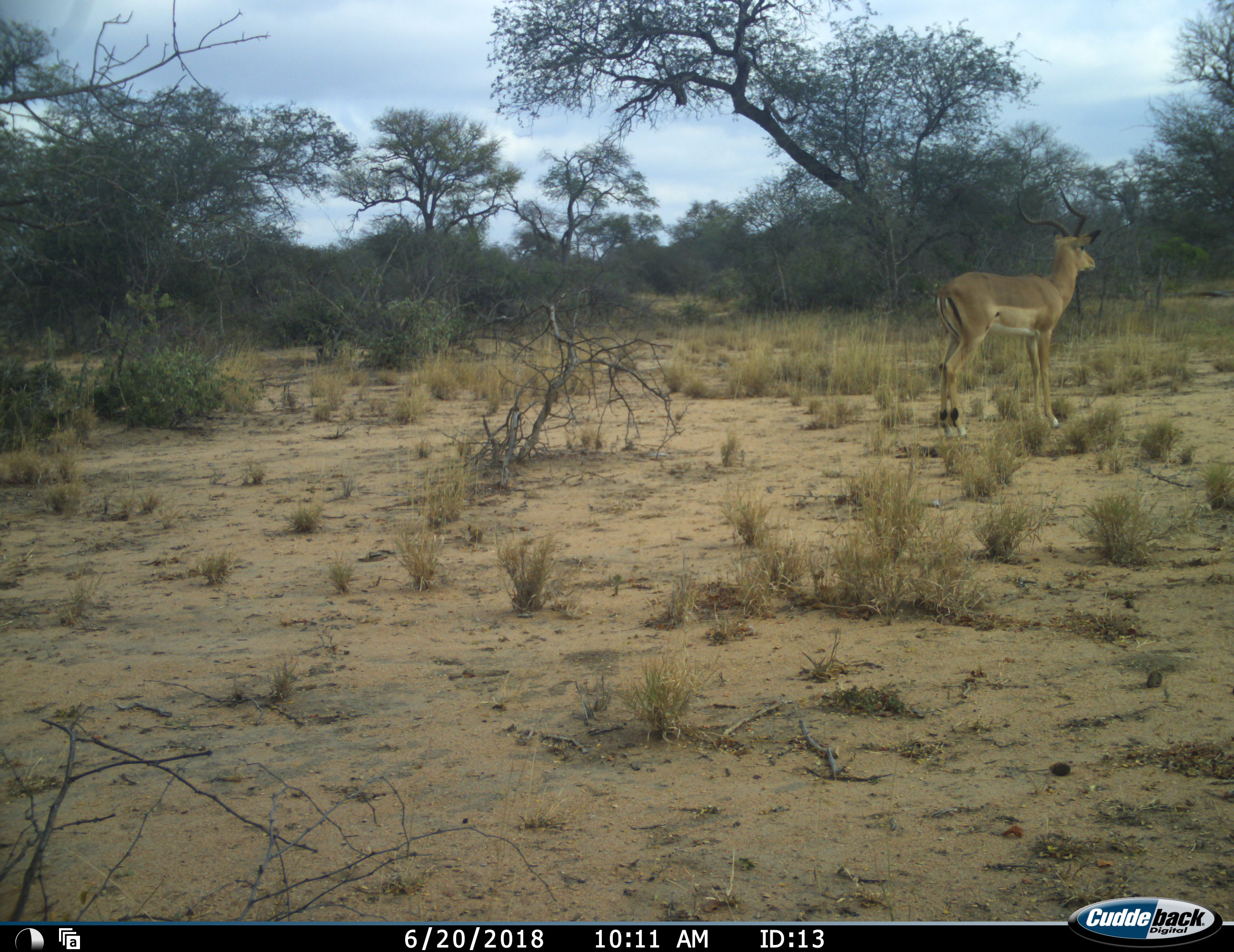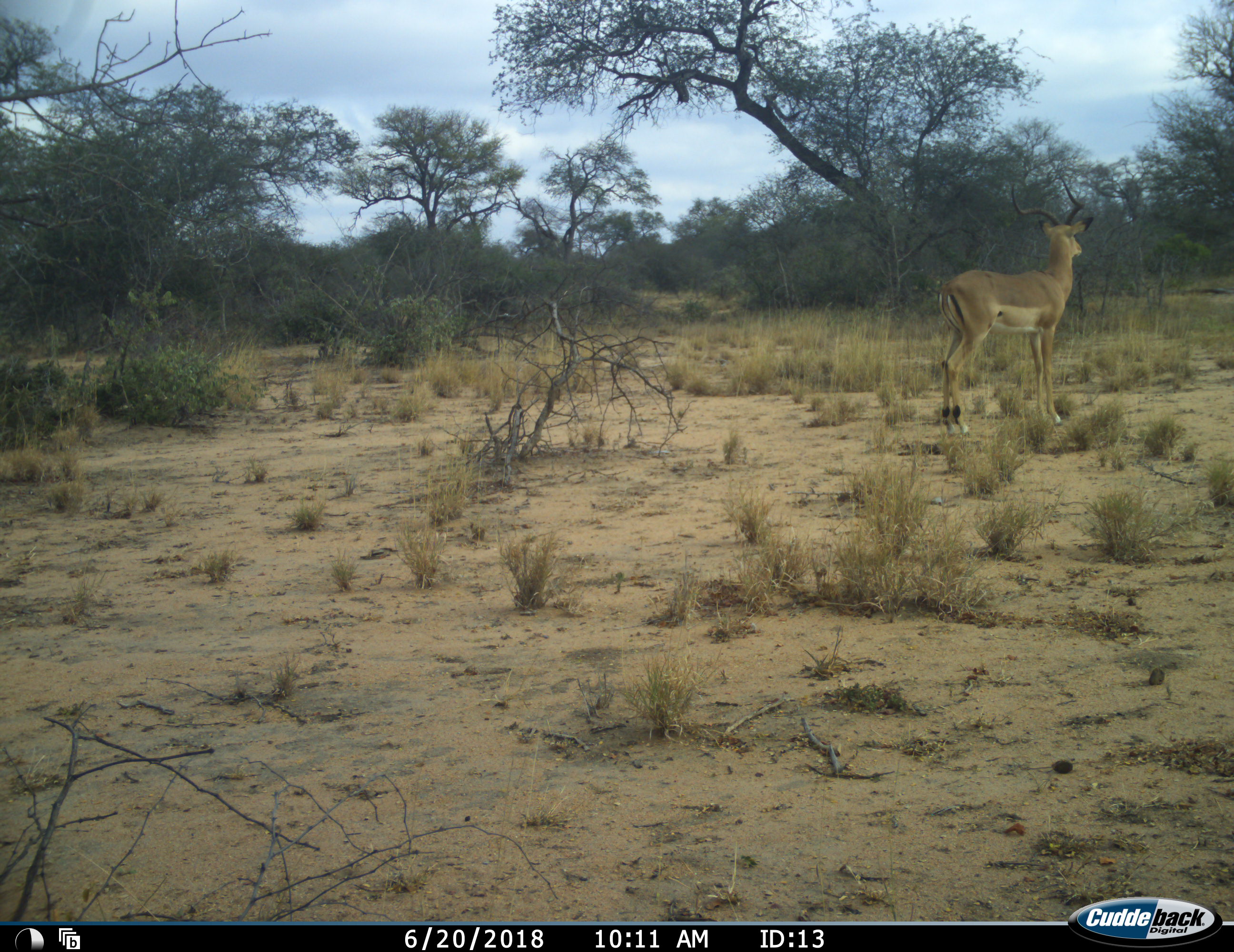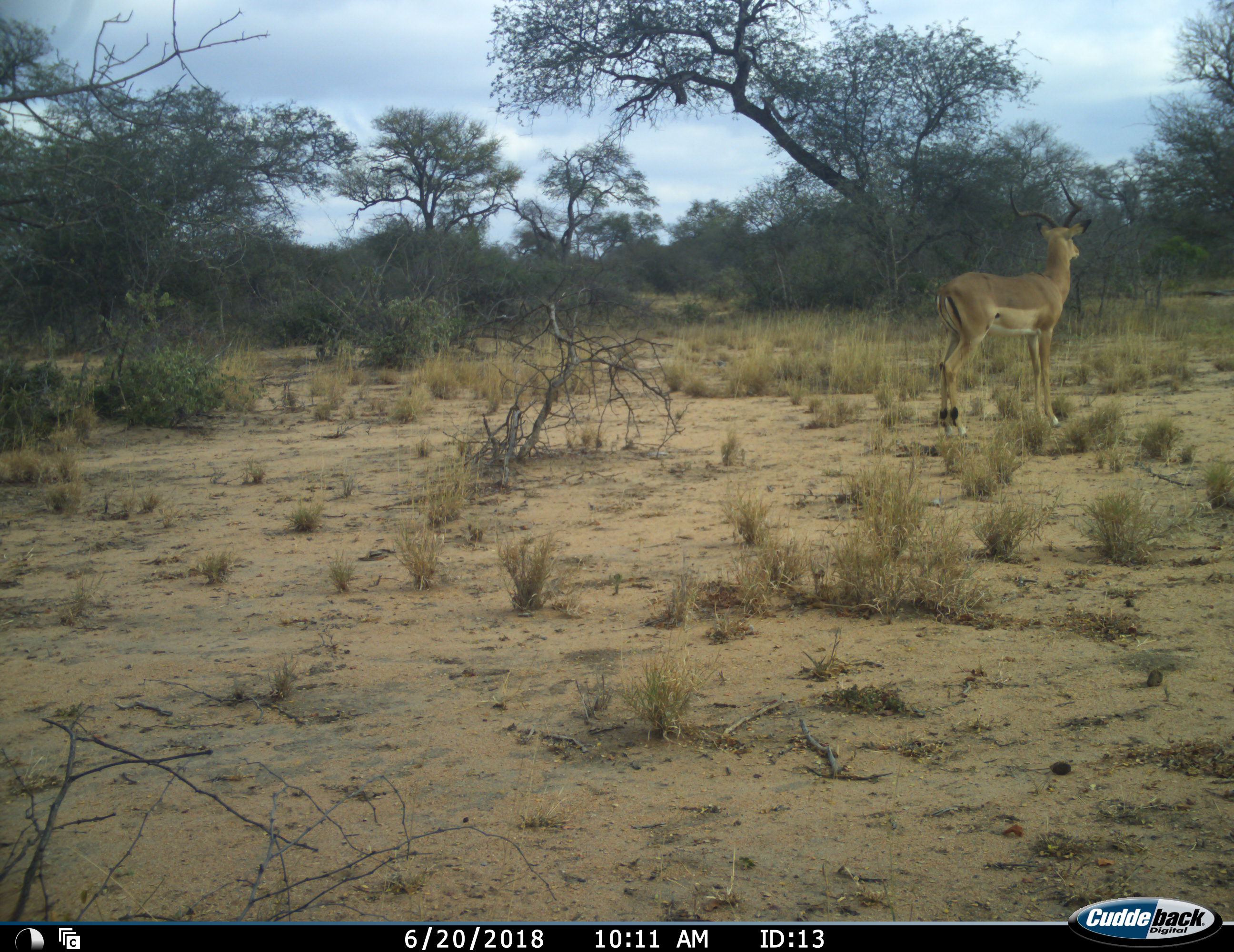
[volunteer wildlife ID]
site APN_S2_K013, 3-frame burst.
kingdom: Animalia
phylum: Chordata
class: Mammalia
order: Artiodactyla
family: Bovidae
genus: Aepyceros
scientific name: Aepyceros melampus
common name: impala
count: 1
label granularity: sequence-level